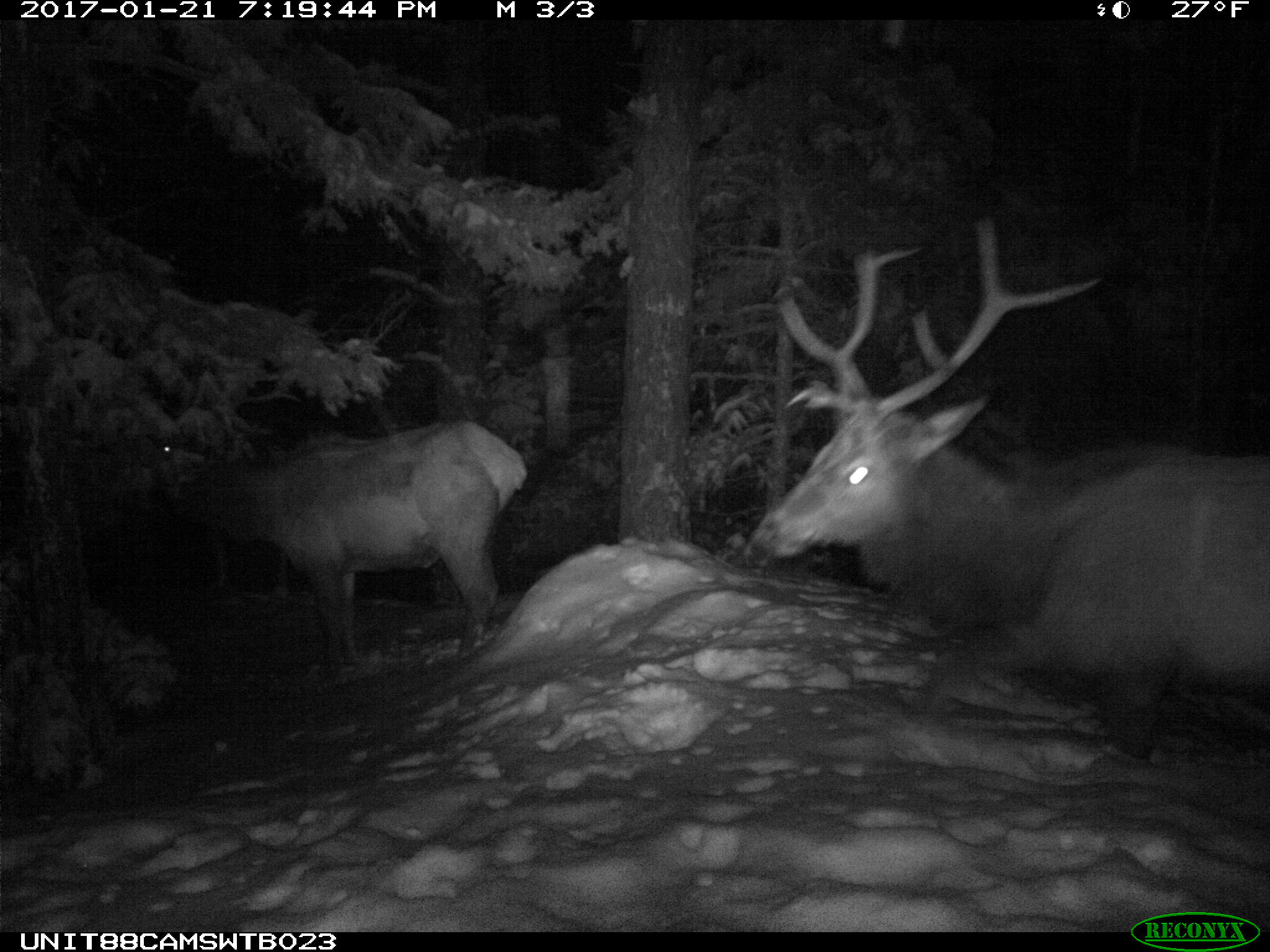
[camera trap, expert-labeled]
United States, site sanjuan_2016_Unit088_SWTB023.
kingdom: Animalia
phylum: Chordata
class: Mammalia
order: Artiodactyla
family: Cervidae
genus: Cervus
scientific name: Cervus elaphus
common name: red deer